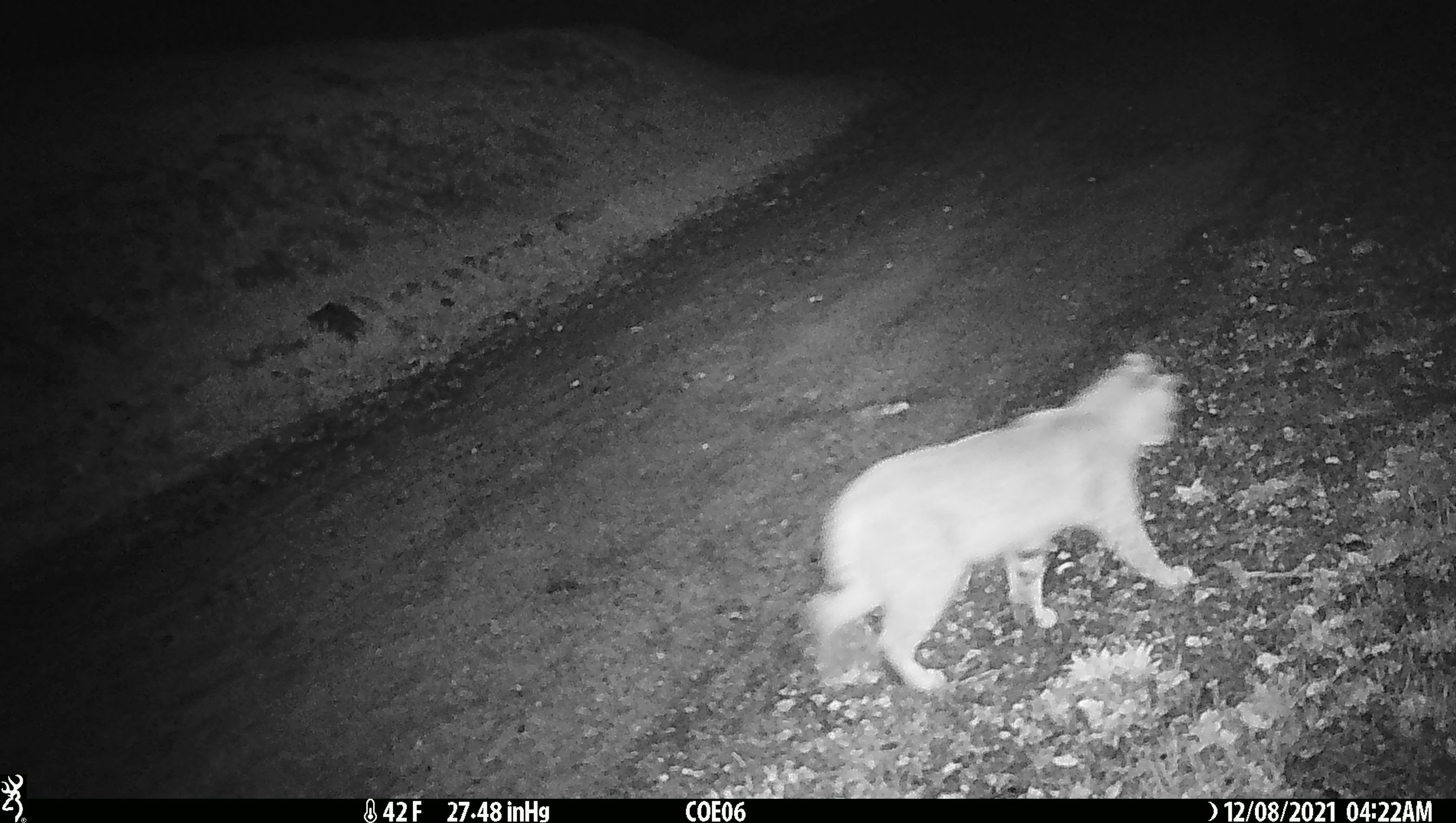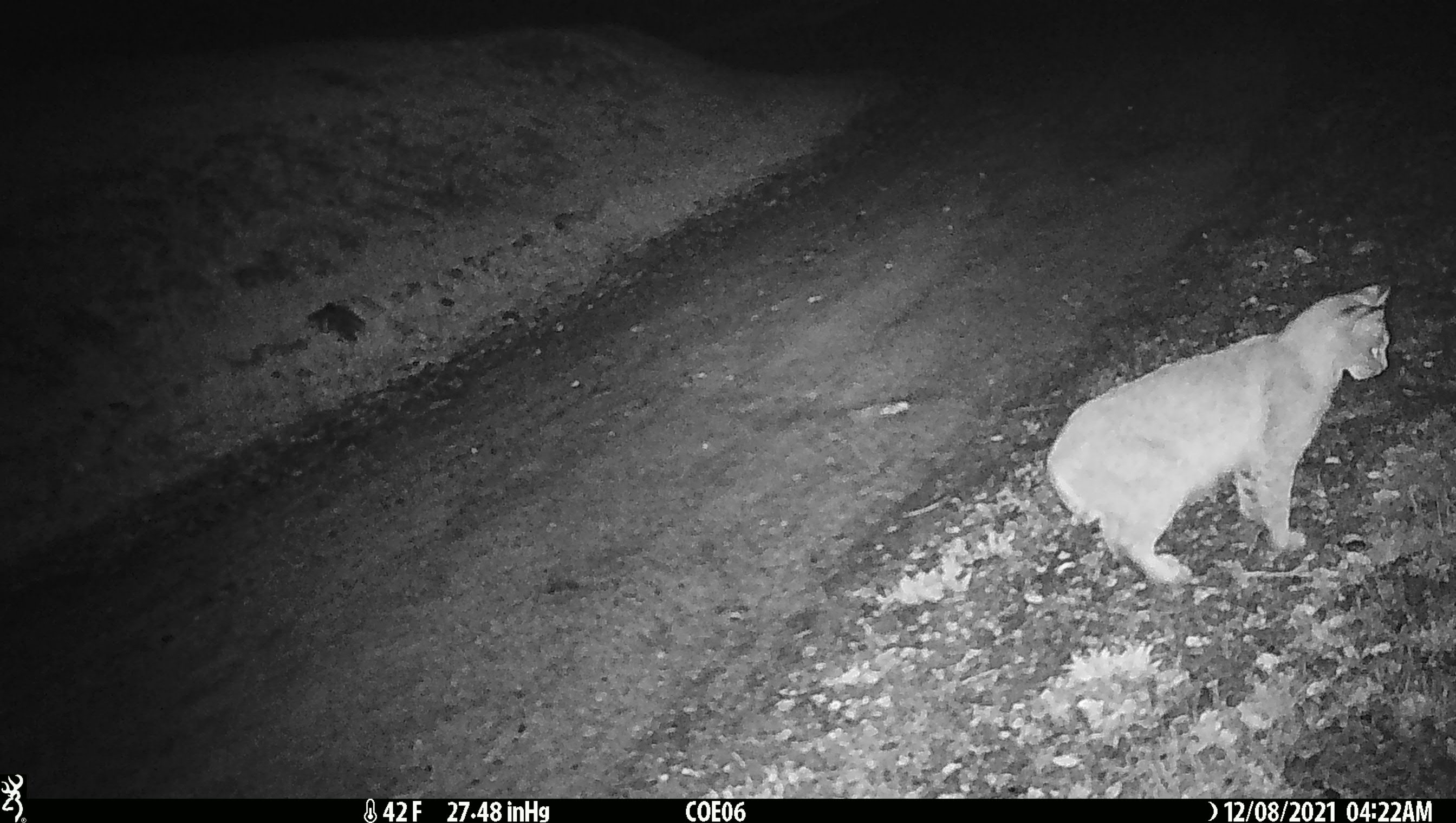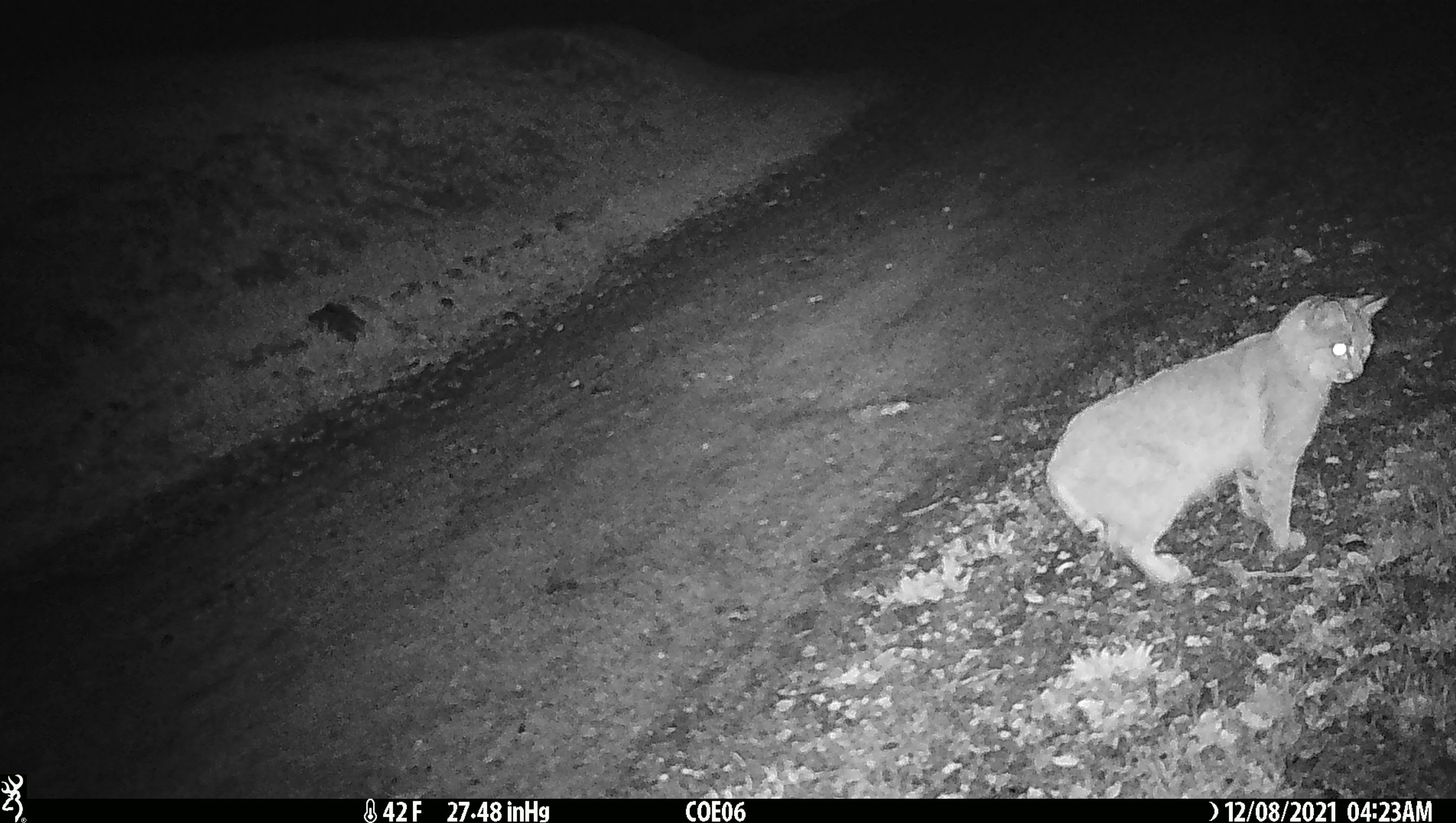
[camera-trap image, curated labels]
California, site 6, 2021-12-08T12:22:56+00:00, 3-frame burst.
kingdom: Animalia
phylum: Chordata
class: Mammalia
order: Carnivora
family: Felidae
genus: Lynx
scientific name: Lynx rufus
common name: bobcat